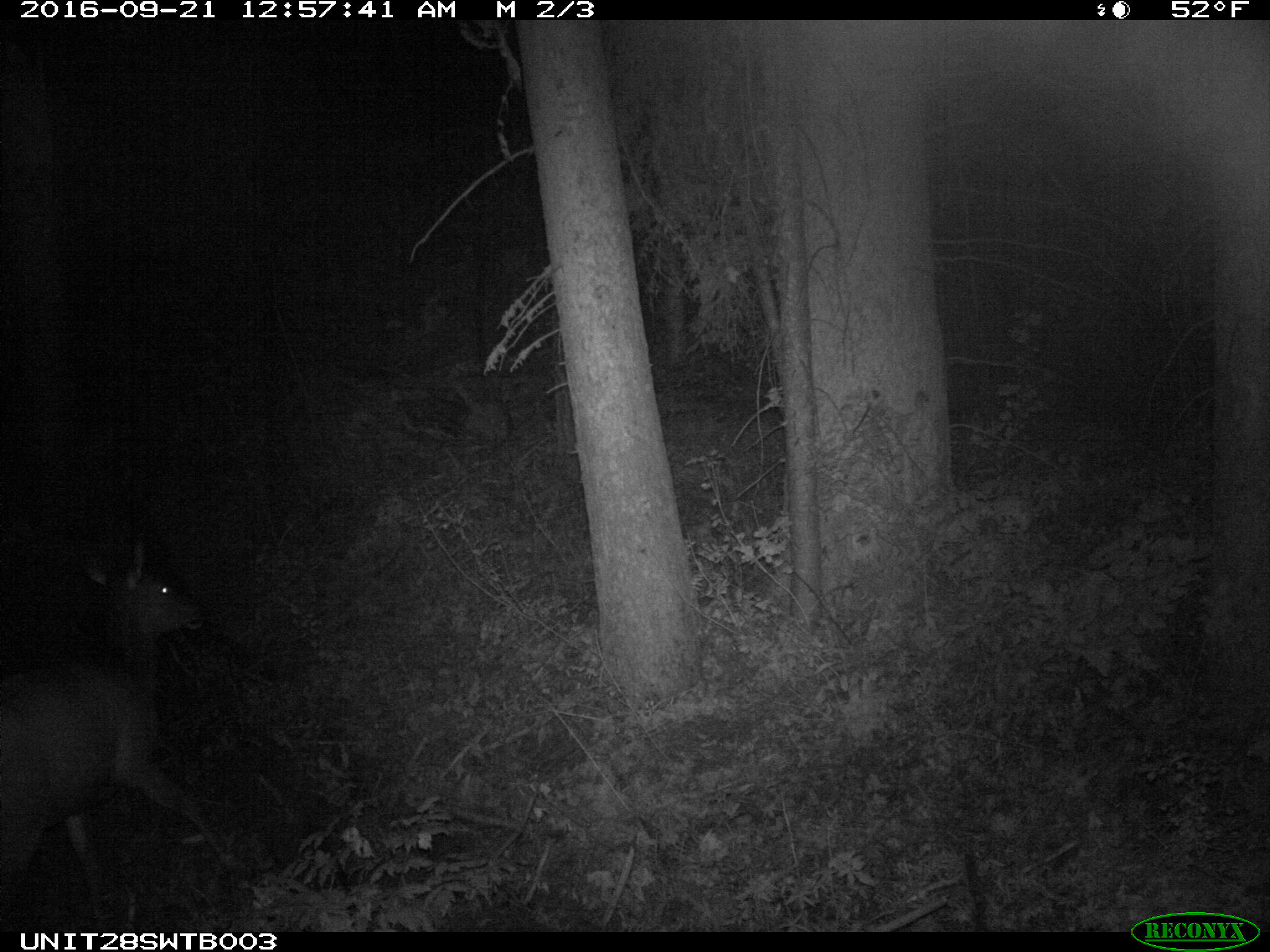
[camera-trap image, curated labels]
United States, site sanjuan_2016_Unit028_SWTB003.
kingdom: Animalia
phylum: Chordata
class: Mammalia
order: Artiodactyla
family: Cervidae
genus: Cervus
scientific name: Cervus elaphus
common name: red deer